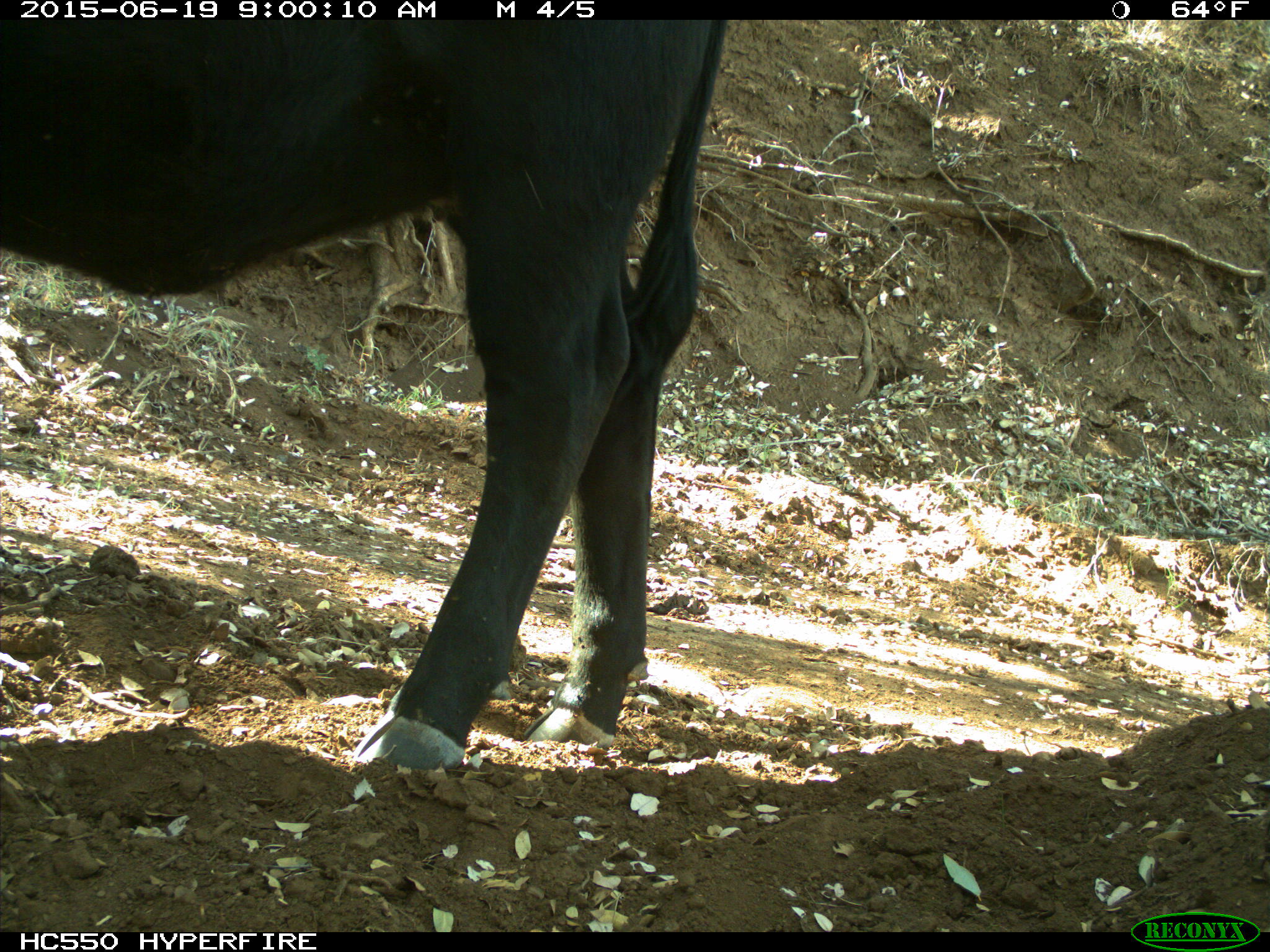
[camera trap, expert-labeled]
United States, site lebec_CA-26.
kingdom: Animalia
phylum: Chordata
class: Mammalia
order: Artiodactyla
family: Bovidae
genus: Bos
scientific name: Bos taurus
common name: domestic cow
Bos taurus (domestic cow).